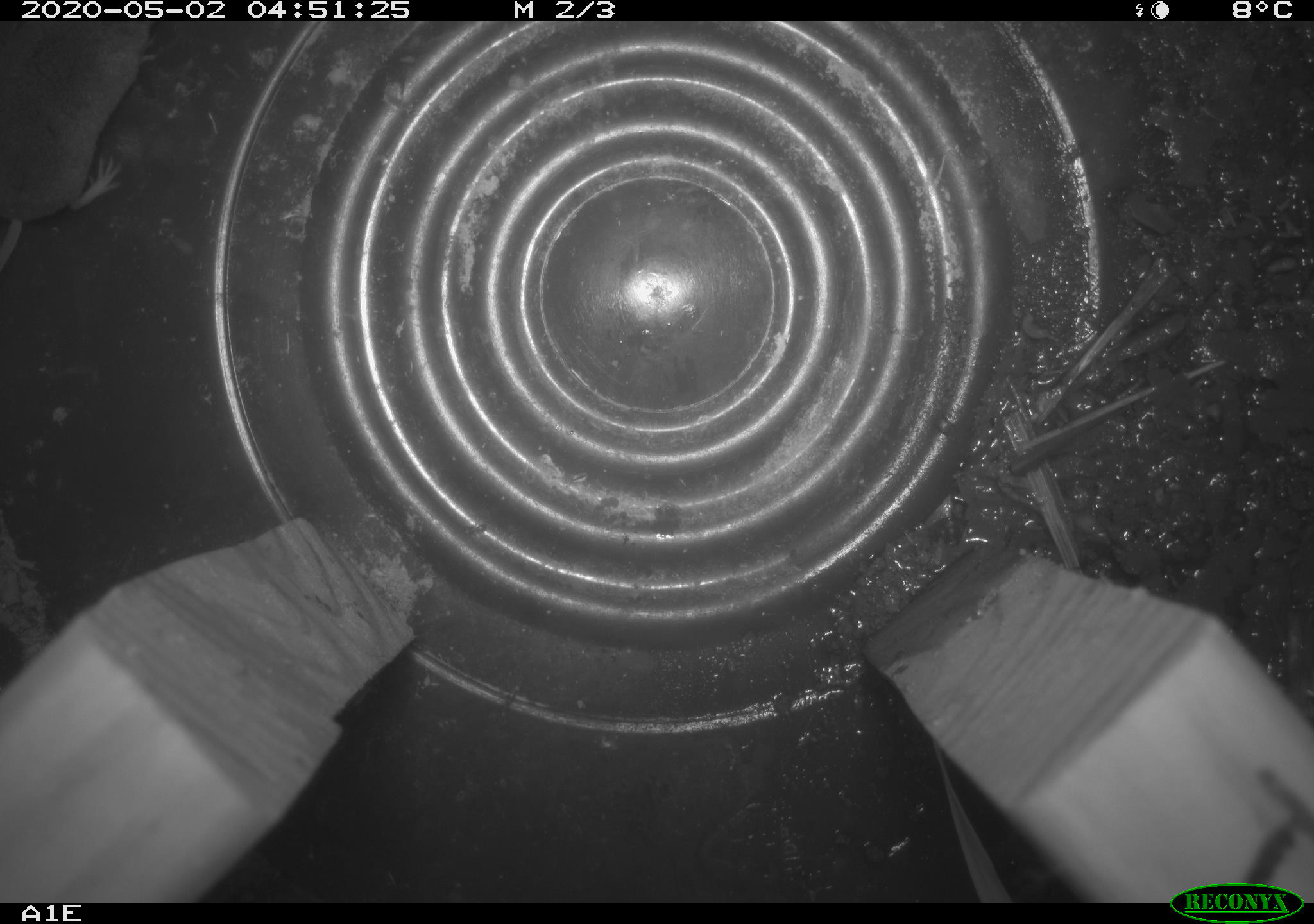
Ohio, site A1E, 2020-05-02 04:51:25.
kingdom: Animalia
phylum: Chordata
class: Mammalia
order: Eulipotyphla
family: Soricidae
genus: Sorex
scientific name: Sorex cinereus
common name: masked shrew